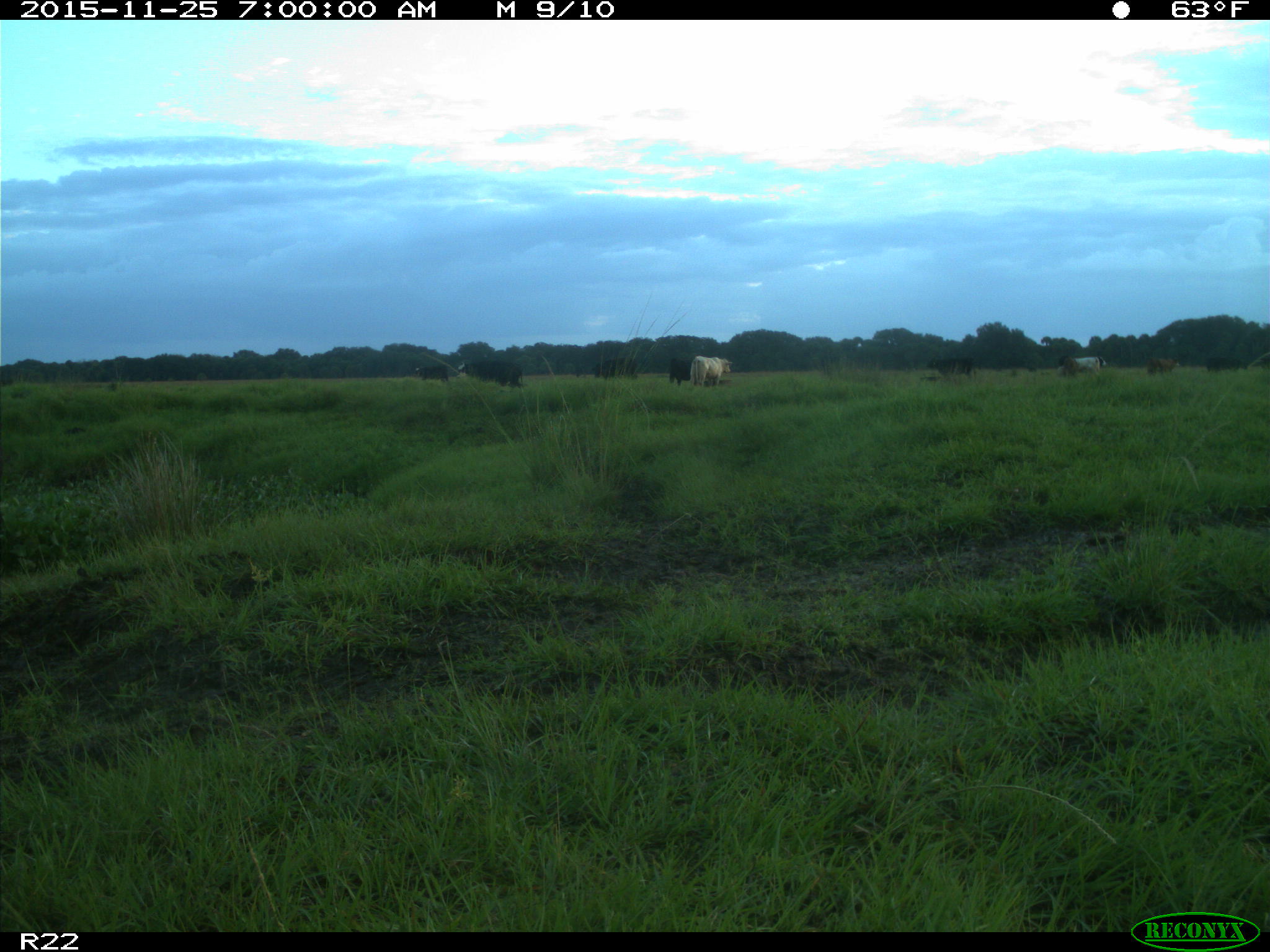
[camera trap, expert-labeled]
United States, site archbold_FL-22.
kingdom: Animalia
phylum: Chordata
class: Mammalia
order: Artiodactyla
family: Bovidae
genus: Bos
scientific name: Bos taurus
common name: domestic cow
Bos taurus (domestic cow).